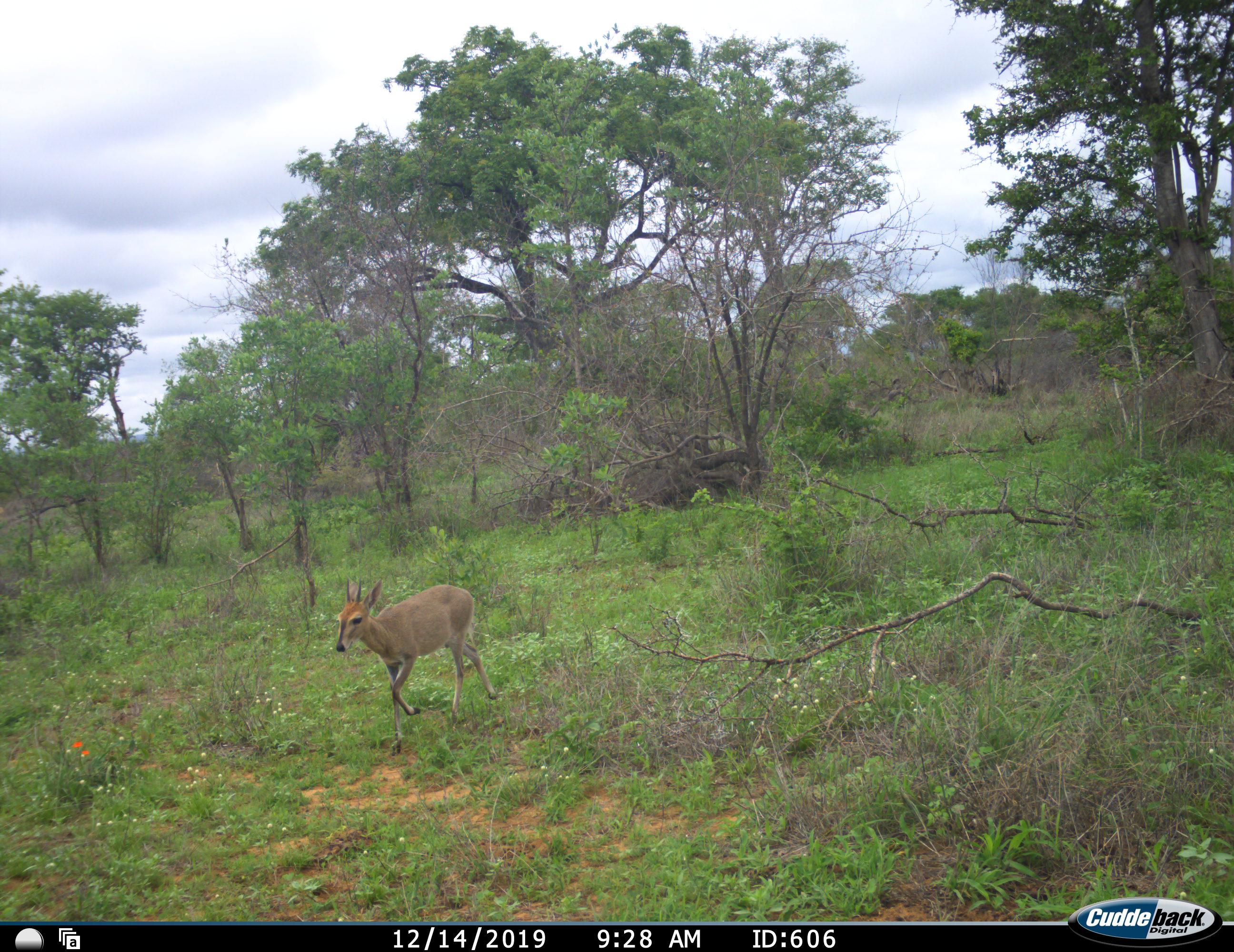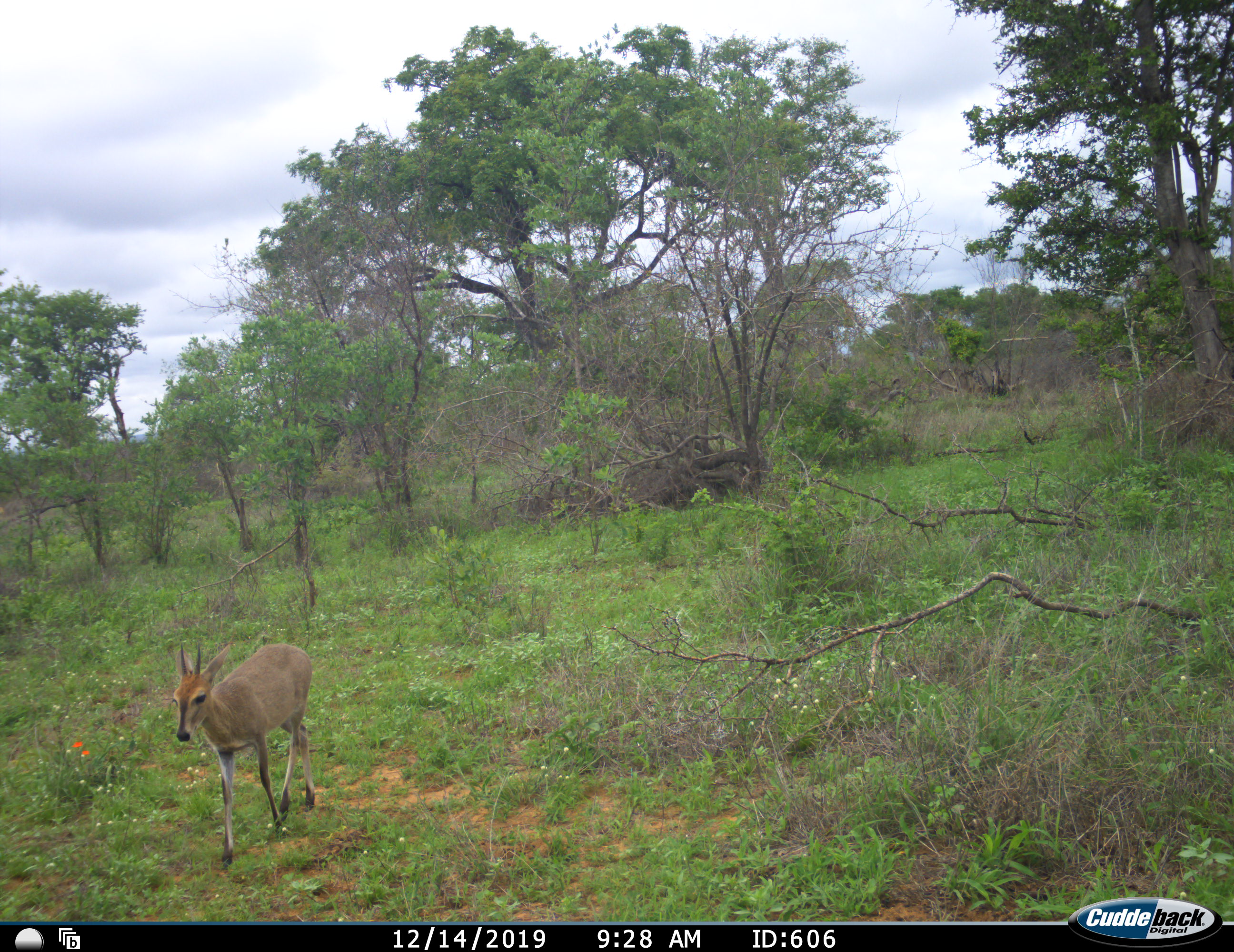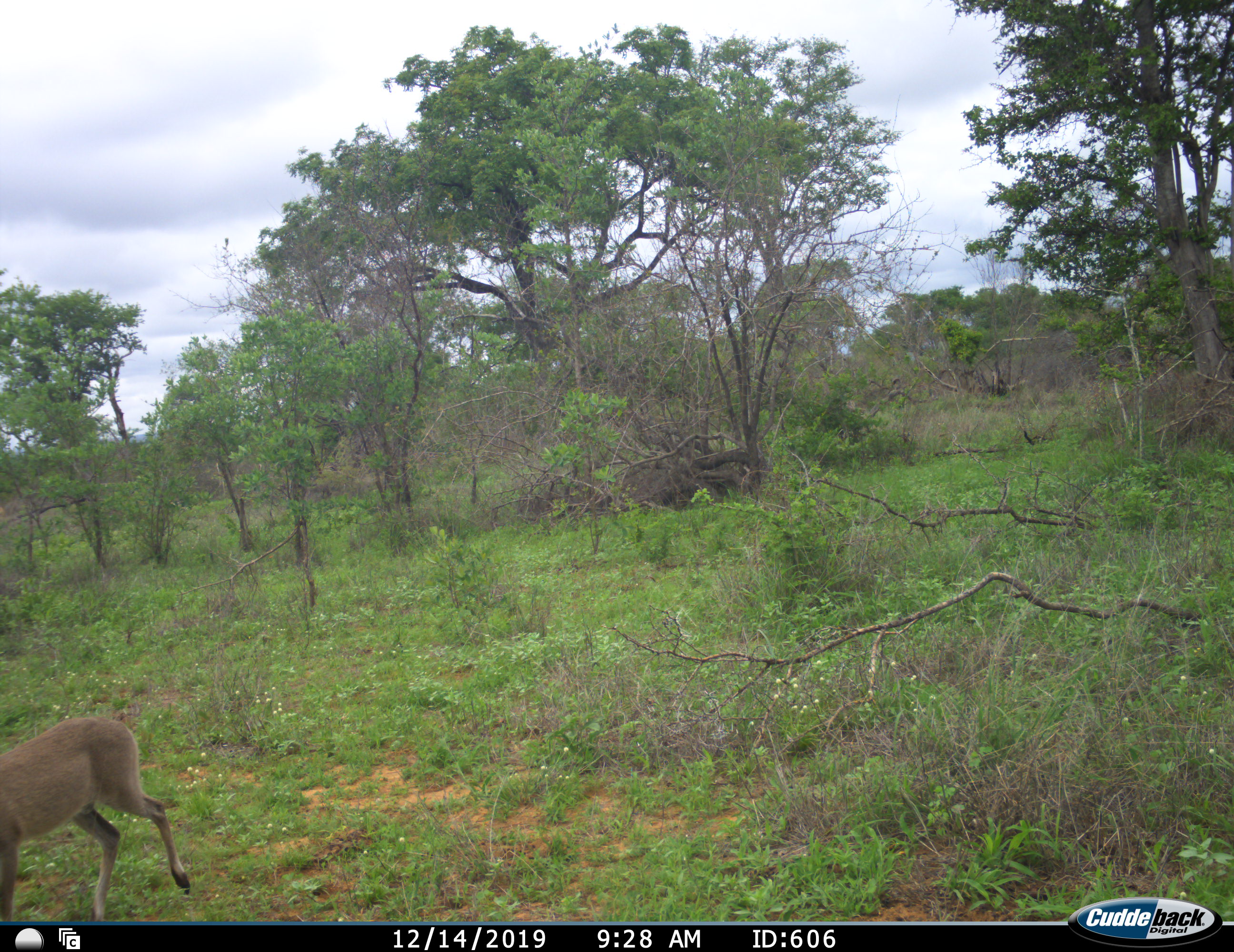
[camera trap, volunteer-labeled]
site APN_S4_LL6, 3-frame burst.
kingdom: Animalia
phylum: Chordata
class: Mammalia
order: Artiodactyla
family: Bovidae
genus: Sylvicapra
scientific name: Sylvicapra grimmia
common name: common duiker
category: duikercommongrey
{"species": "duikercommongrey (common duiker) (Sylvicapra grimmia)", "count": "1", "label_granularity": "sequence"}